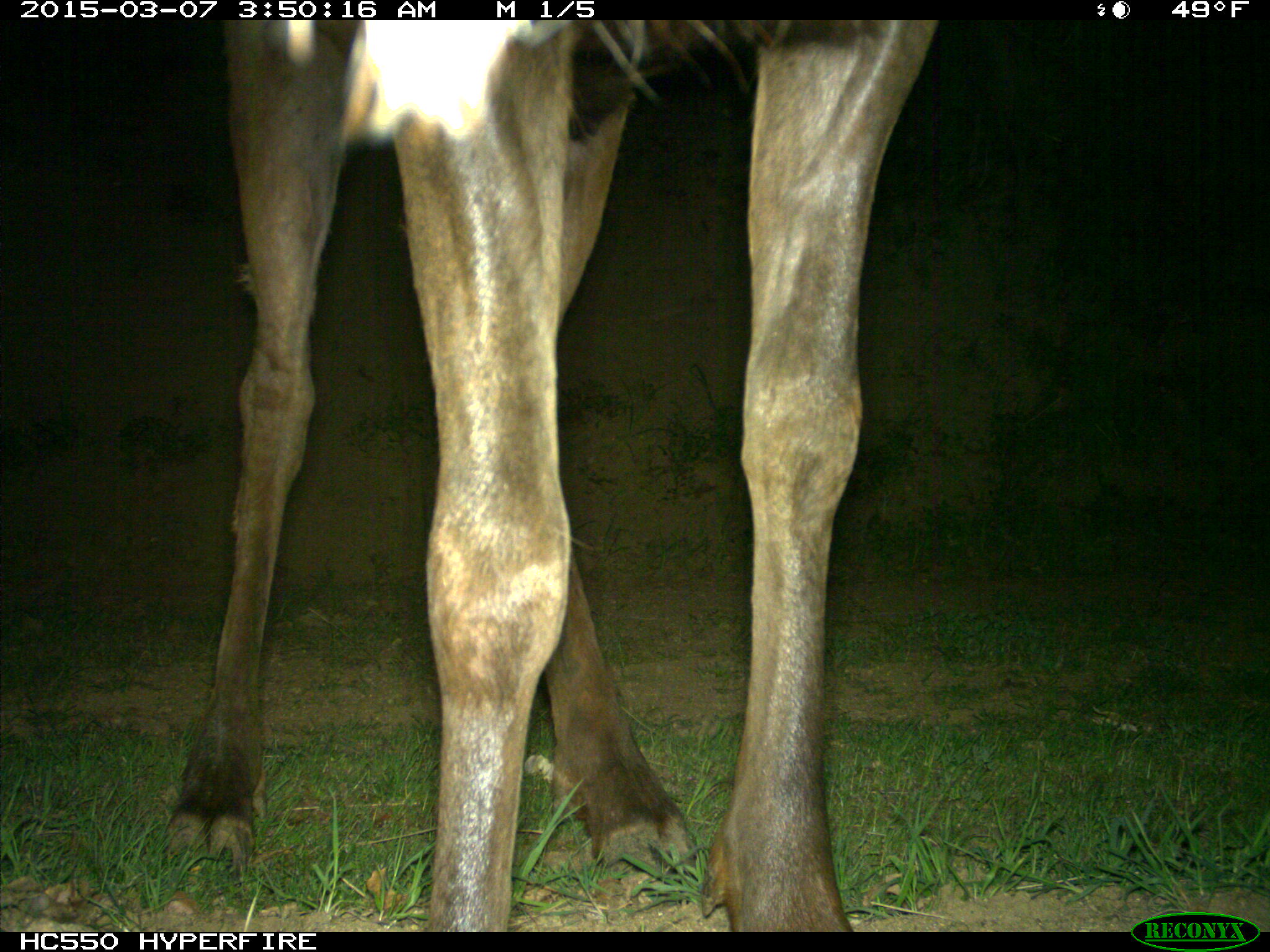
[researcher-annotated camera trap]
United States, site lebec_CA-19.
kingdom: Animalia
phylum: Chordata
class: Mammalia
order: Artiodactyla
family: Cervidae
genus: Cervus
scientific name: Cervus canadensis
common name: elk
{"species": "Cervus canadensis (elk)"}